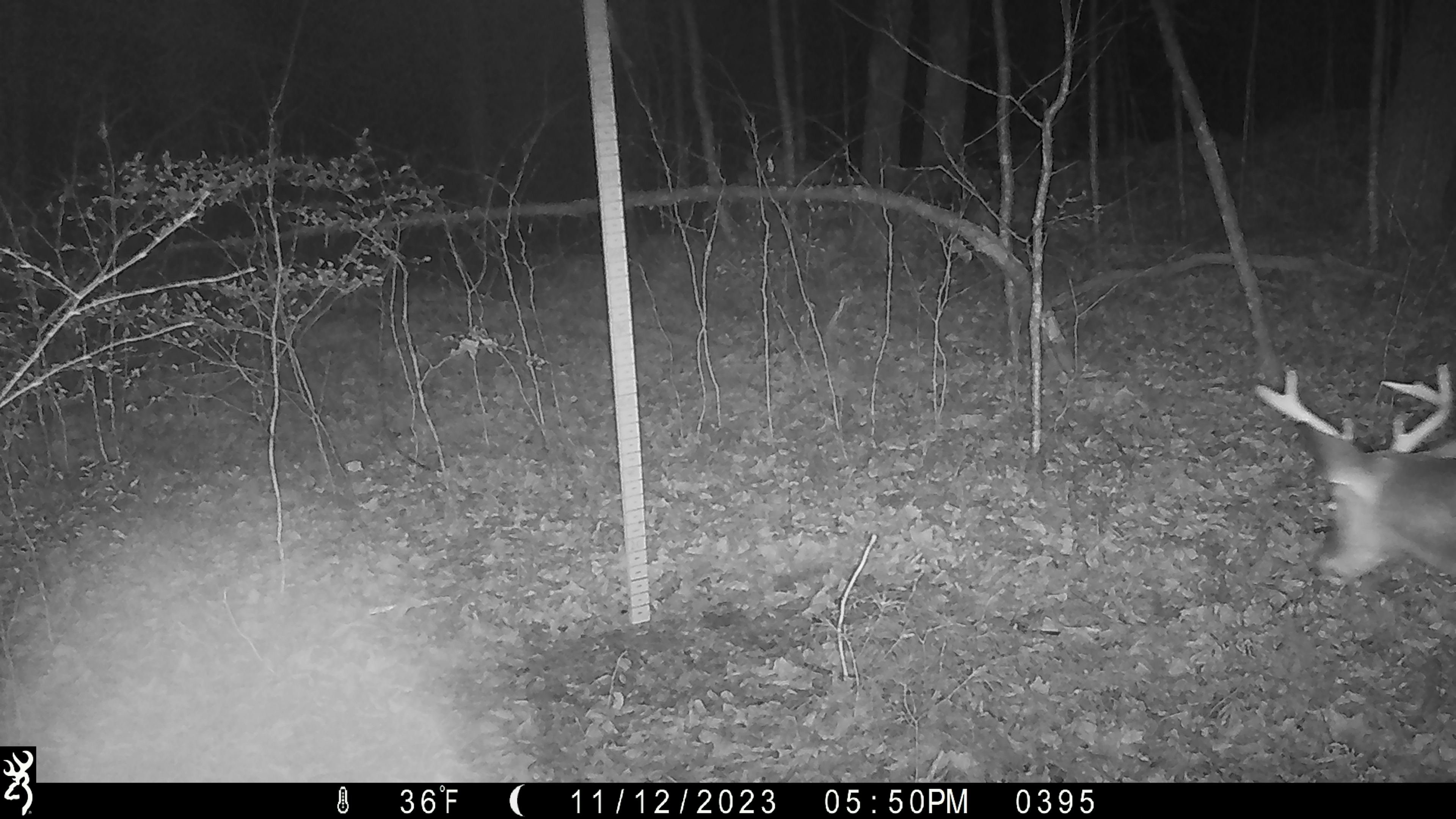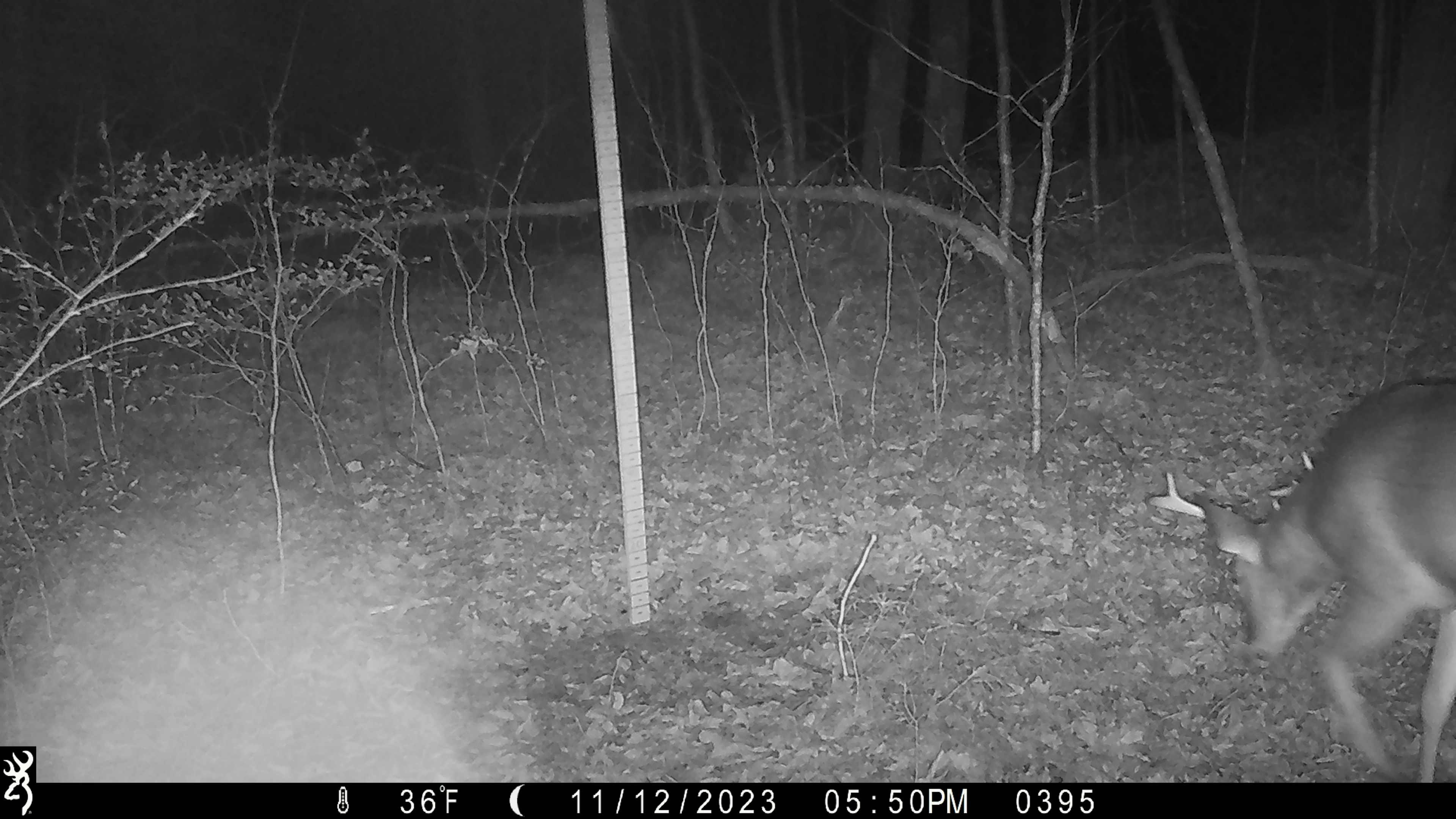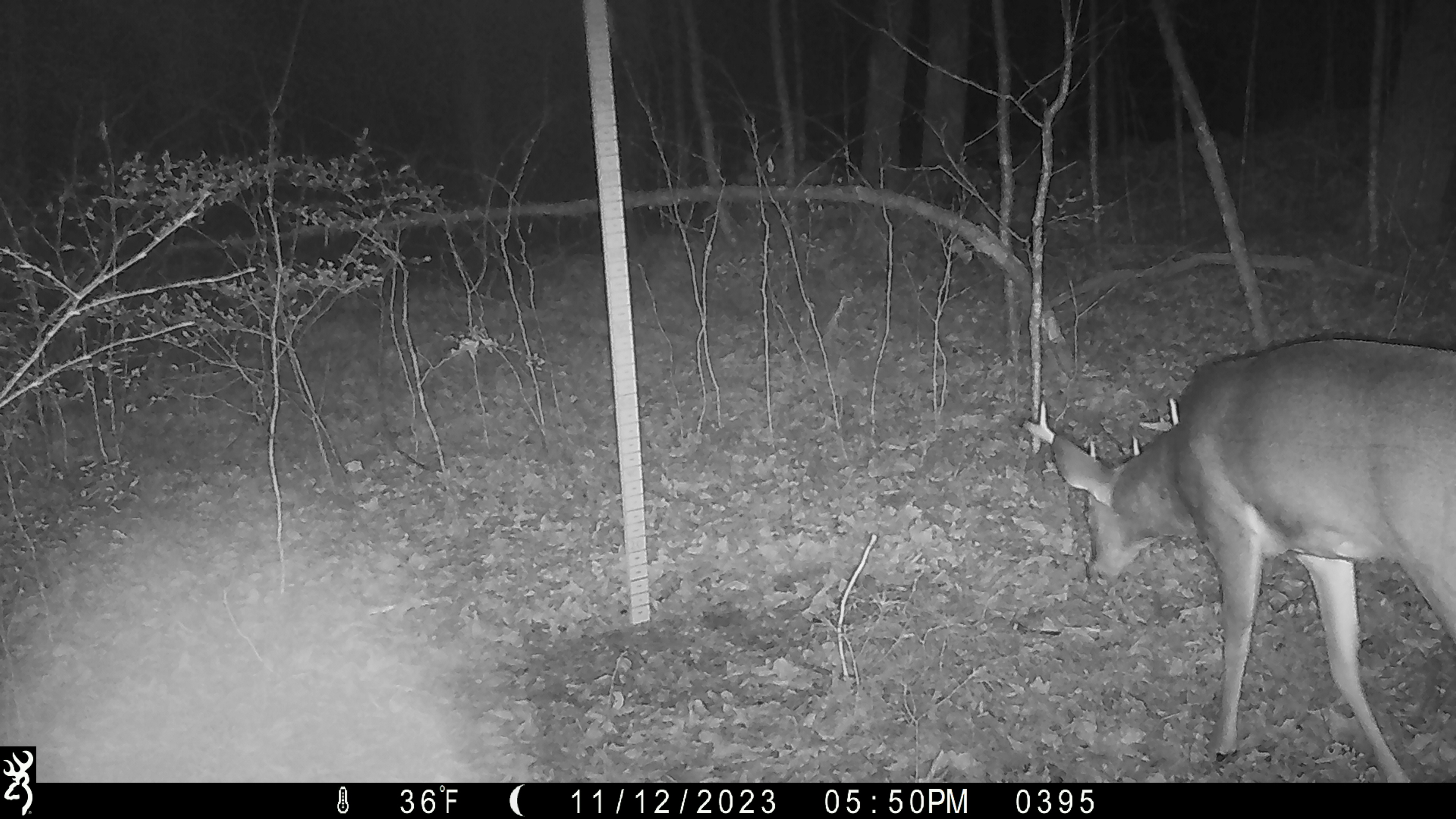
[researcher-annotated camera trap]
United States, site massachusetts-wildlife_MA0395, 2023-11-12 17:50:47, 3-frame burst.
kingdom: Animalia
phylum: Chordata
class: Mammalia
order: Artiodactyla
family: Cervidae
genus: Odocoileus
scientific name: Odocoileus virginianus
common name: white-tailed deer